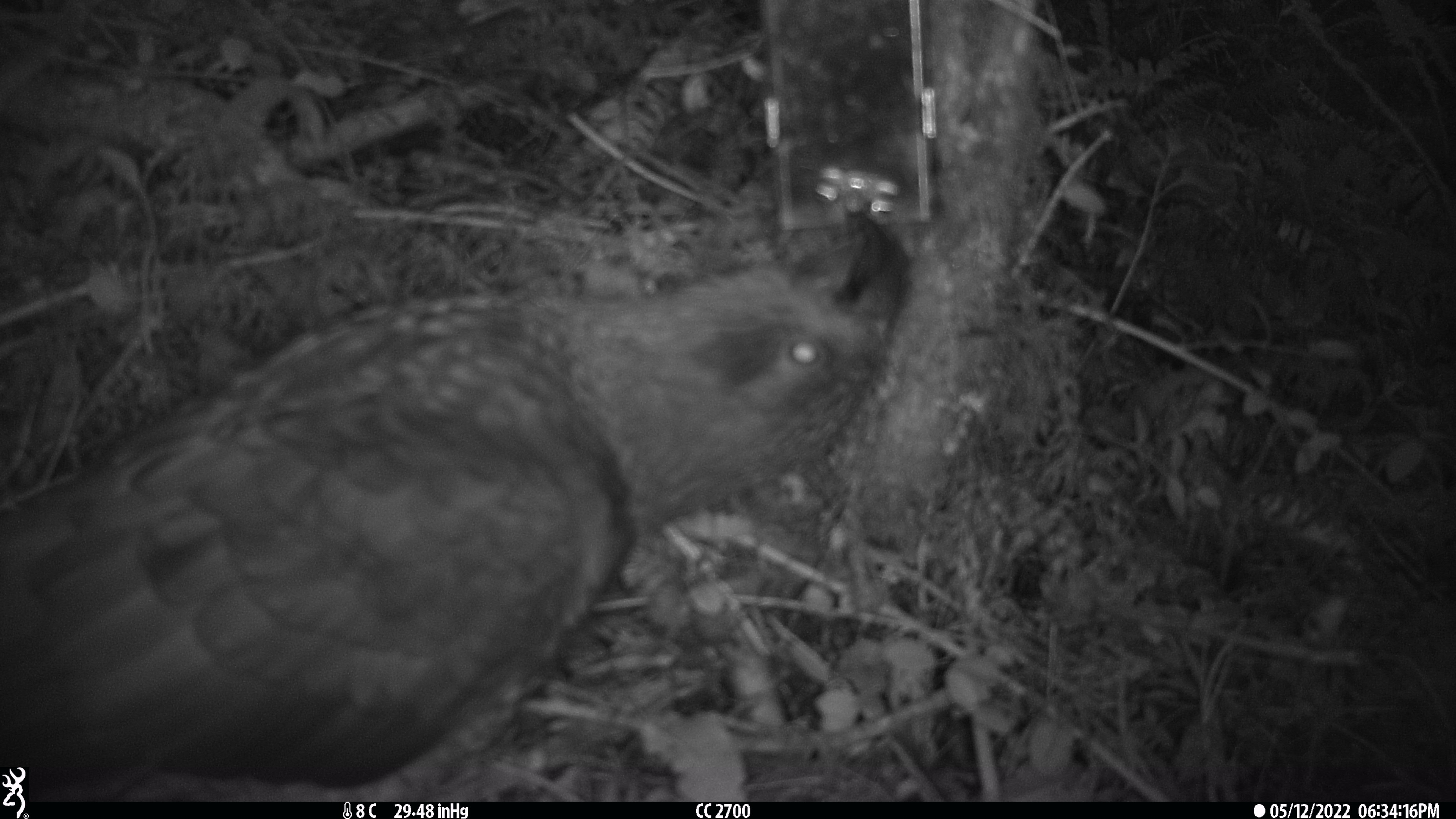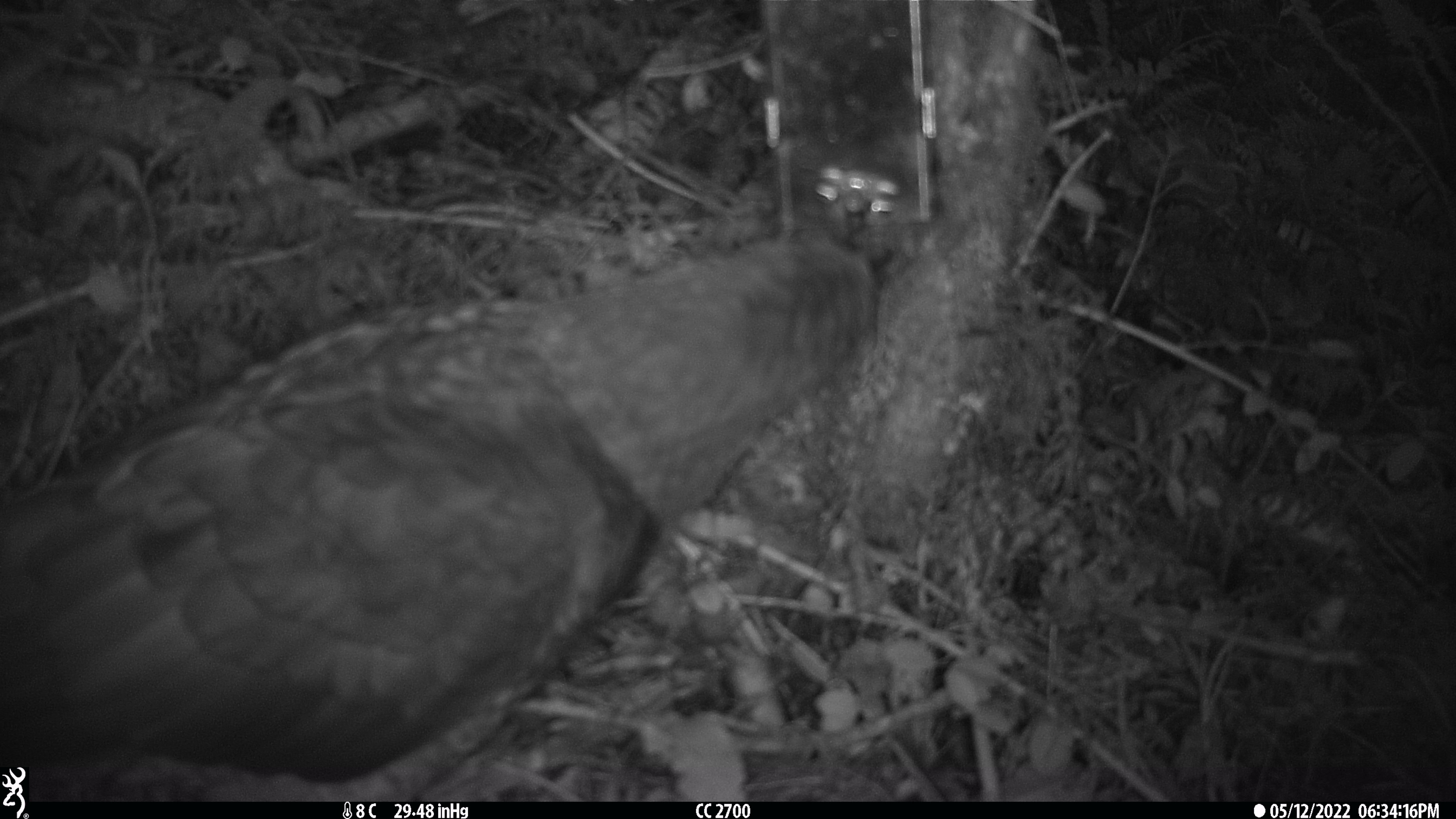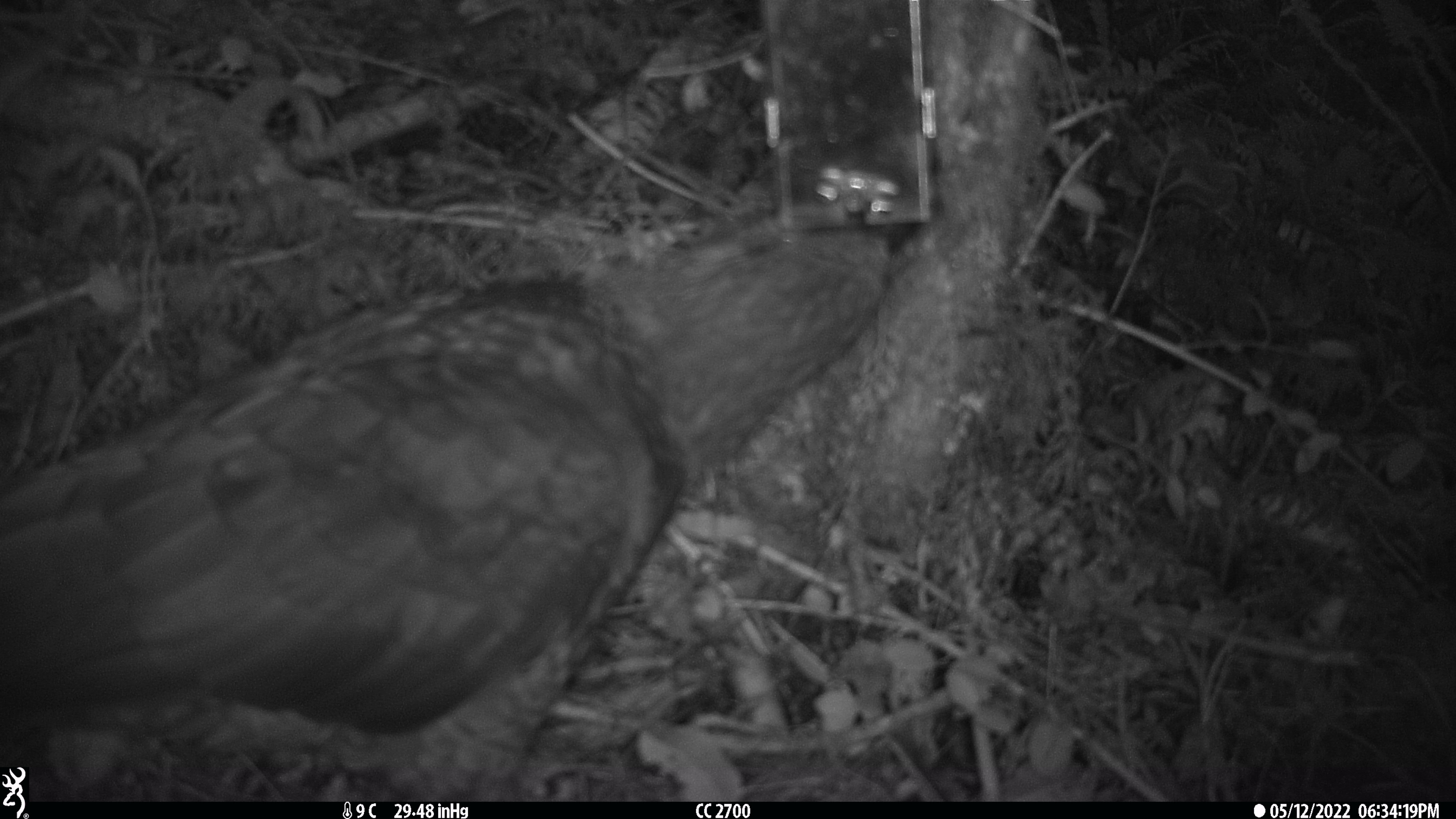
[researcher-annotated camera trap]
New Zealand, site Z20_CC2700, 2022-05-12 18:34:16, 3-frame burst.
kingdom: Animalia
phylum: Chordata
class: Aves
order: Psittaciformes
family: Strigopidae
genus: Nestor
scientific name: Nestor notabilis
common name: kea